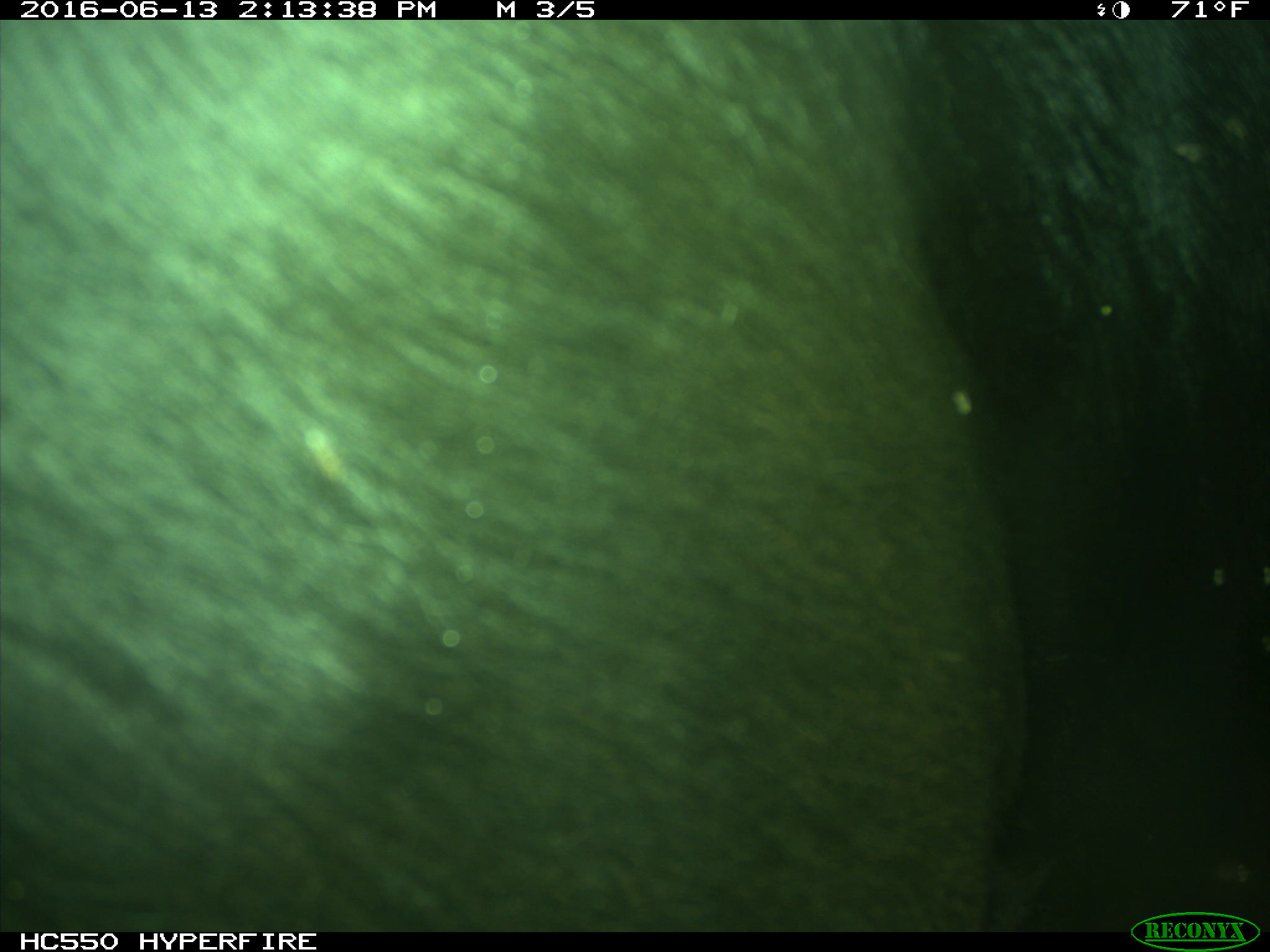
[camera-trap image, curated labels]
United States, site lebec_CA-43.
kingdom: Animalia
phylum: Chordata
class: Mammalia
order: Artiodactyla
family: Bovidae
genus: Bos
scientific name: Bos taurus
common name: domestic cow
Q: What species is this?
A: Bos taurus (domestic cow).